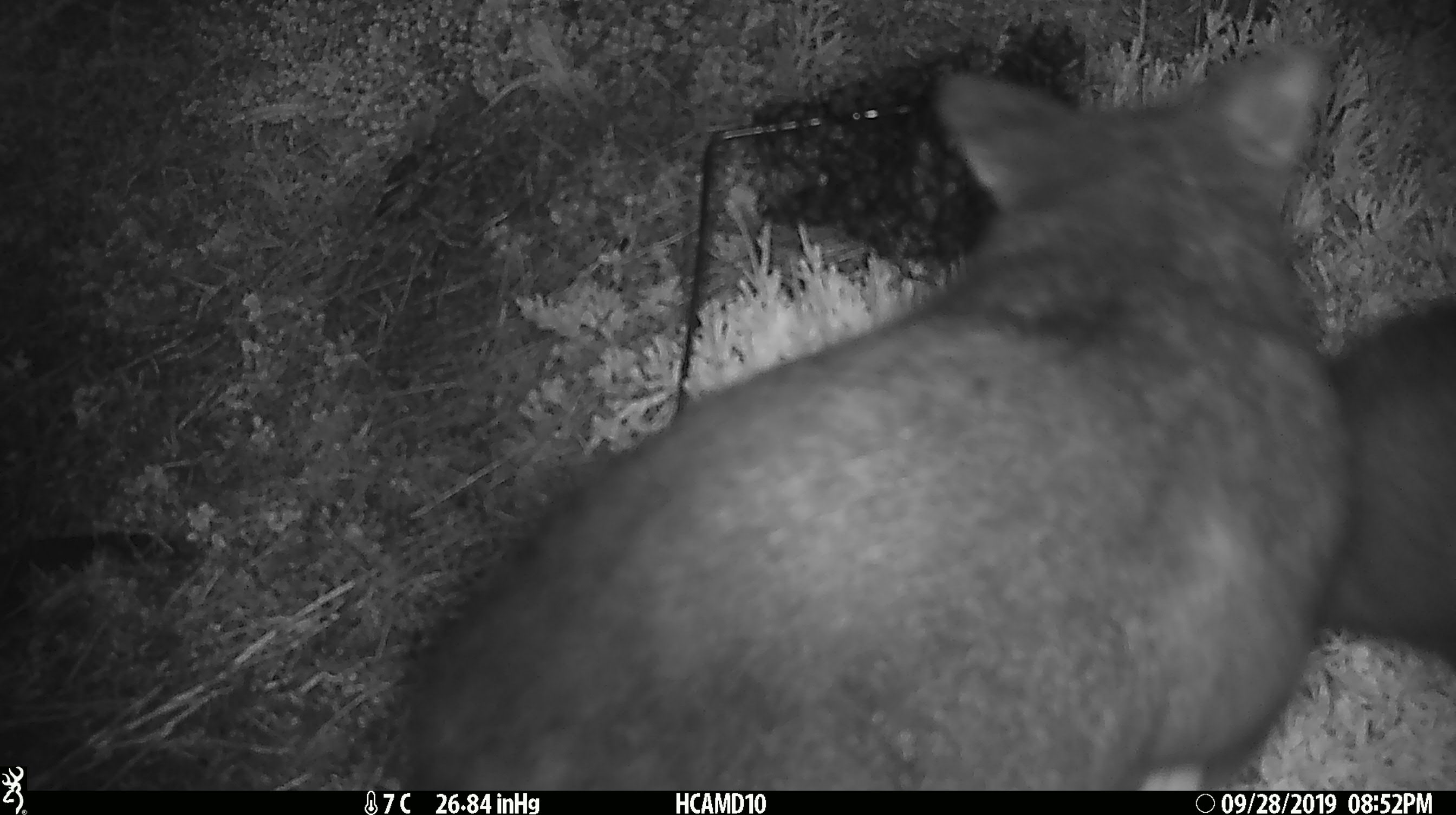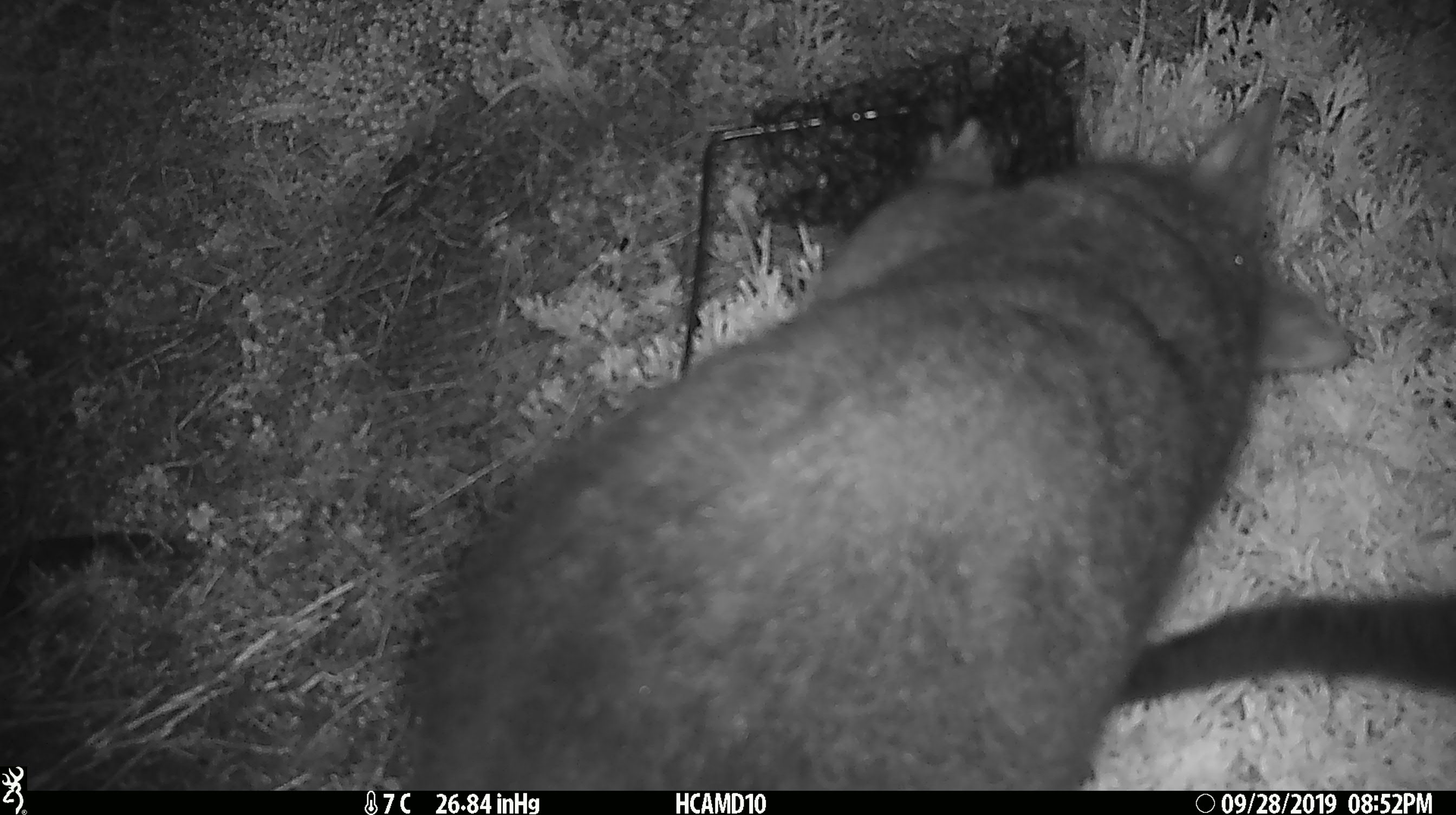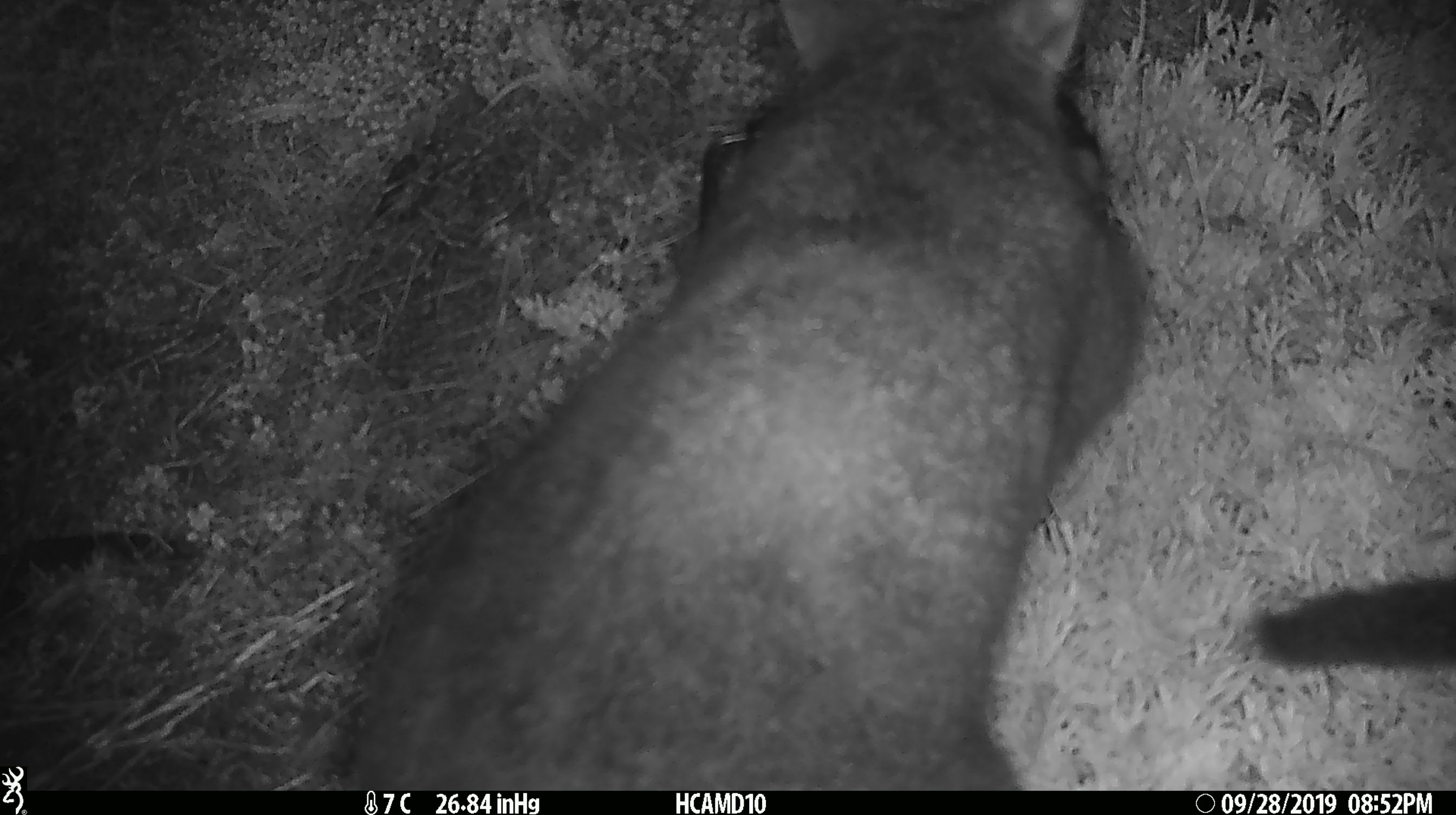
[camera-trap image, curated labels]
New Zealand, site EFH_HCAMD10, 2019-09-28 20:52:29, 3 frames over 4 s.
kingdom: Animalia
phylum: Chordata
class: Mammalia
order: Diprotodontia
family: Phalangeridae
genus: Trichosurus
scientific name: Trichosurus vulpecula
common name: common brushtail possum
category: possum